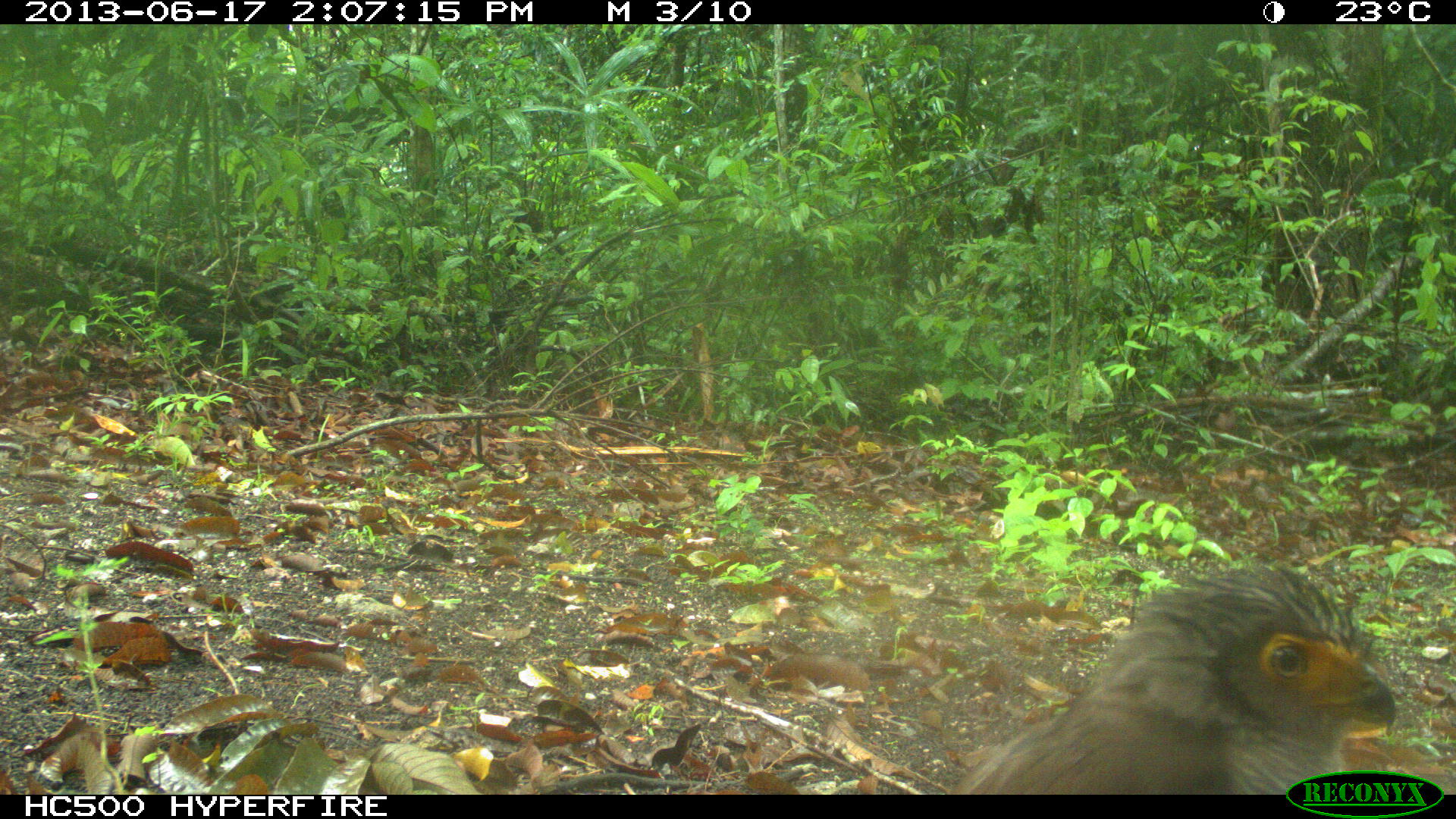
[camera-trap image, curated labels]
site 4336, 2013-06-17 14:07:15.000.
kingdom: Animalia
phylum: Chordata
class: Aves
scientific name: Aves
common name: birds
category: unknown raptor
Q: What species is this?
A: Unknown raptor (birds) (Aves).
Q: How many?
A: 1.